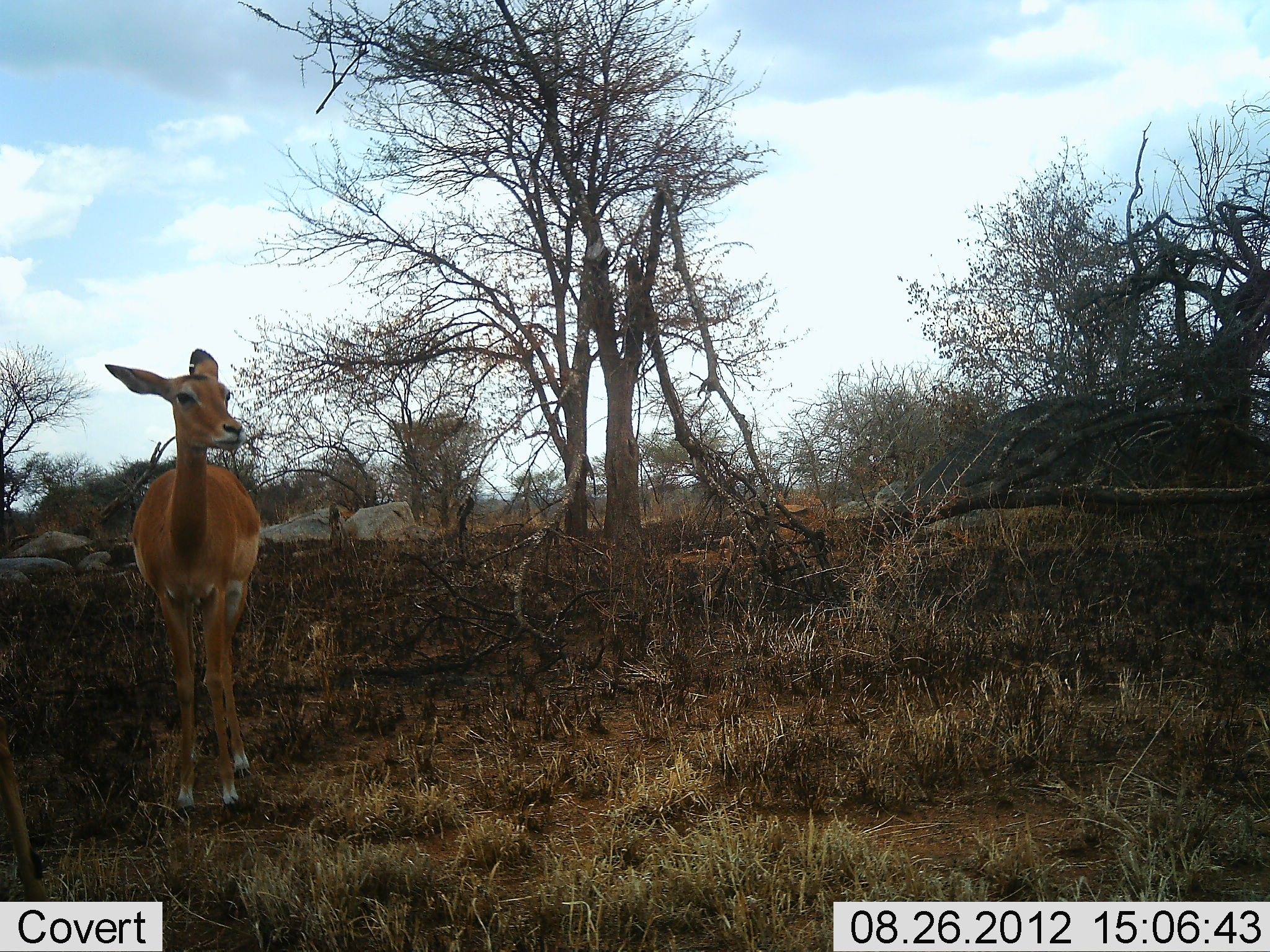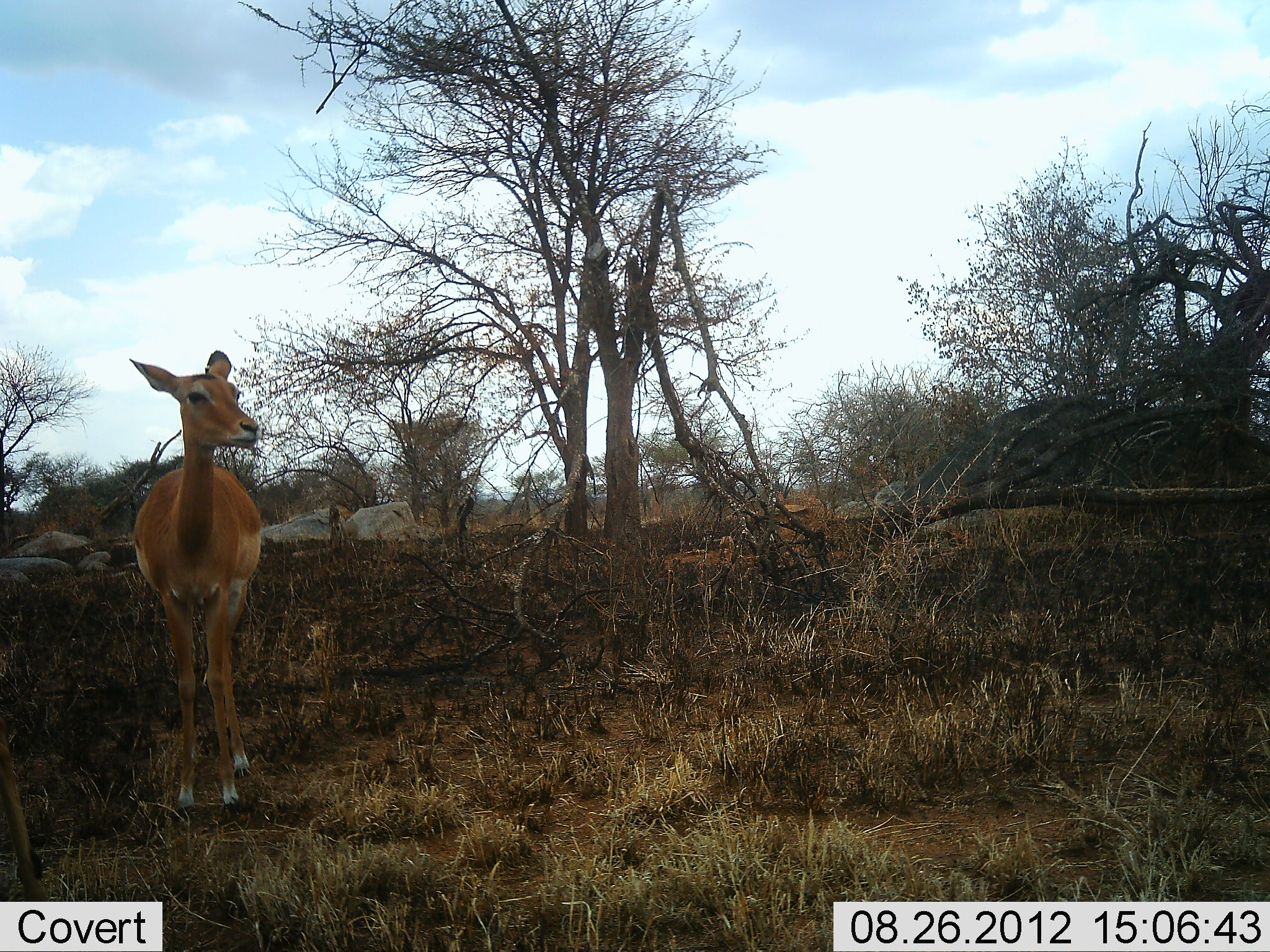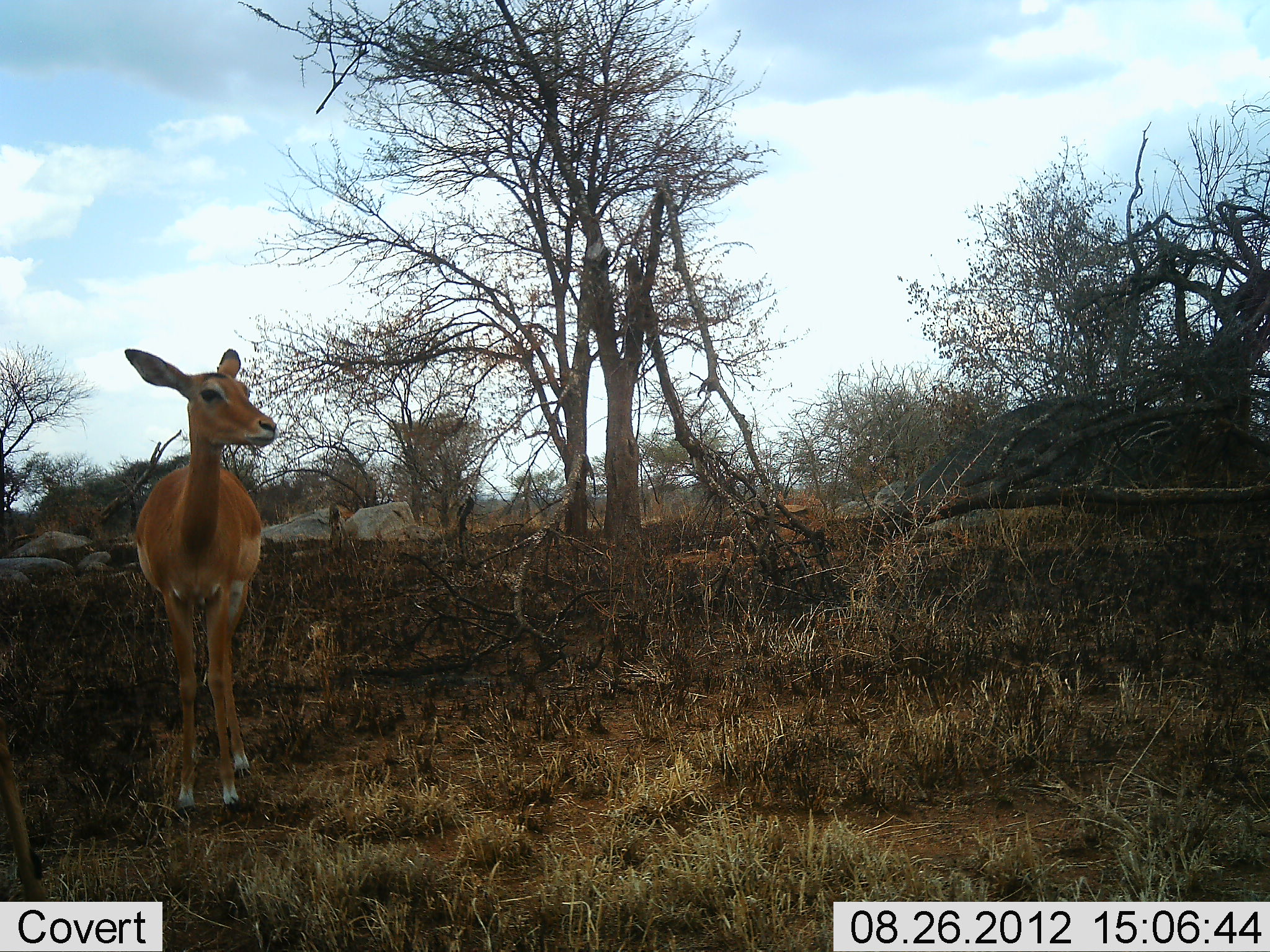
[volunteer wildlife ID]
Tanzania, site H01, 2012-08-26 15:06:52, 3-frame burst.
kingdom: Animalia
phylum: Chordata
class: Mammalia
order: Artiodactyla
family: Bovidae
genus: Aepyceros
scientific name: Aepyceros melampus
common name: impala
Impala (Aepyceros melampus), count 1. Behavior (volunteer vote fractions): standing 100%, resting 0%, moving 0%, interacting 0%. Young present (vote fraction): 0%. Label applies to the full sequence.